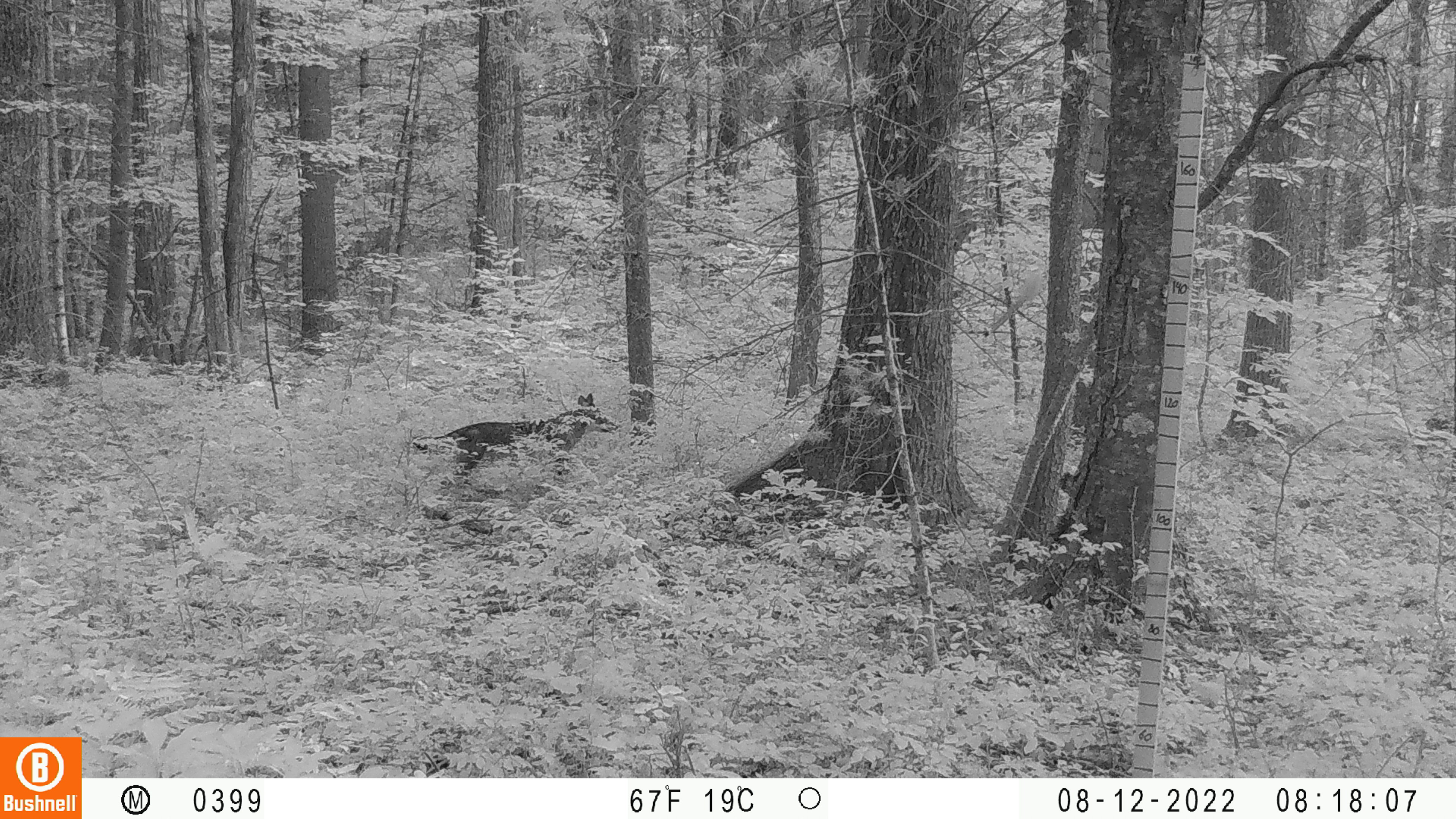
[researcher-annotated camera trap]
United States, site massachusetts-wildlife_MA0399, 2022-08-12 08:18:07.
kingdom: Animalia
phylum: Chordata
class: Mammalia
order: Carnivora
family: Canidae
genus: Canis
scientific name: Canis latrans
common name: coyote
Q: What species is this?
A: Coyote (Canis latrans).